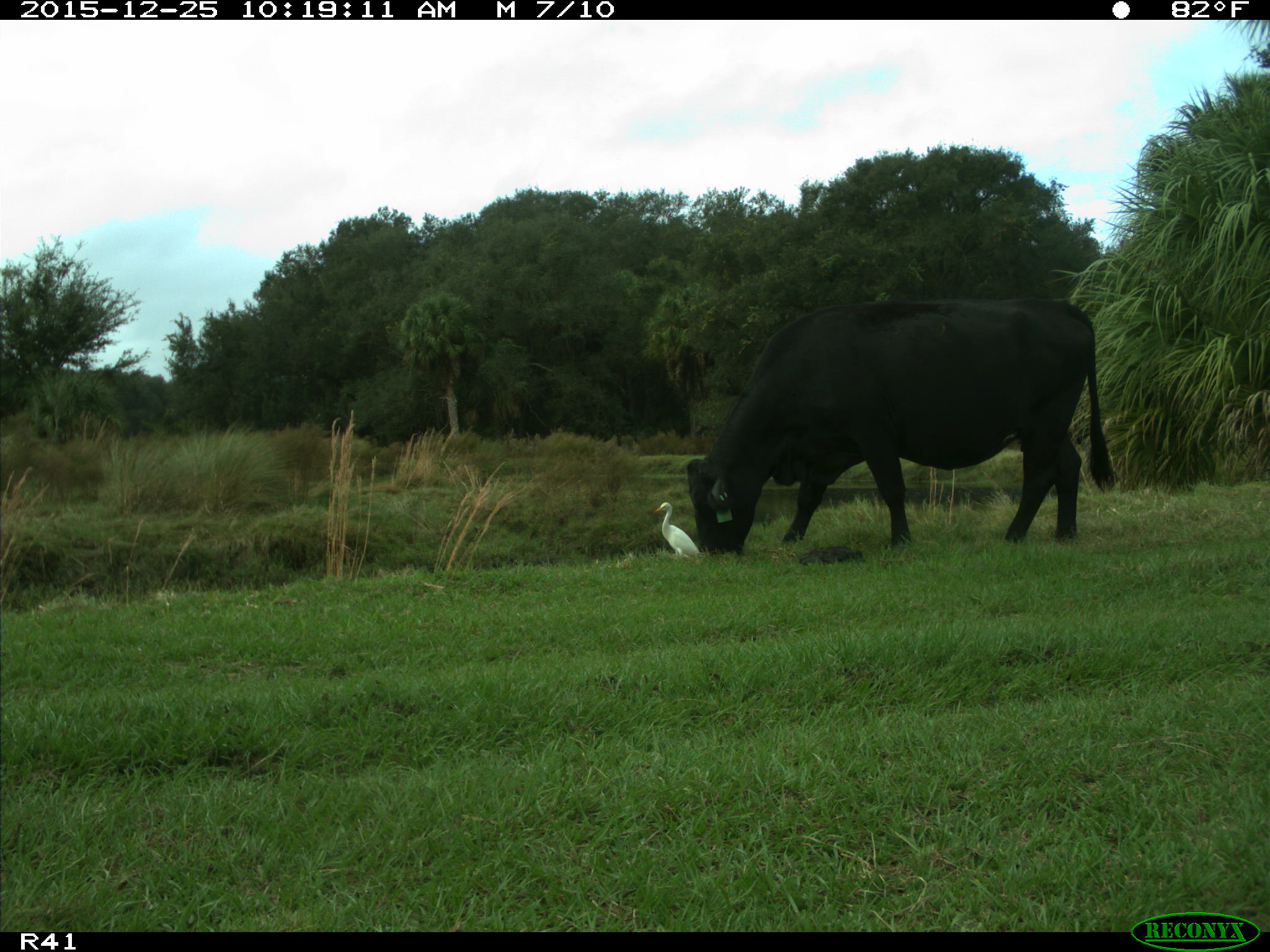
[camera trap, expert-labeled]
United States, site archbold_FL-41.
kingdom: Animalia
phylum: Chordata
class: Mammalia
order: Artiodactyla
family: Bovidae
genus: Bos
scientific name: Bos taurus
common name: domestic cow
Bos taurus (domestic cow).